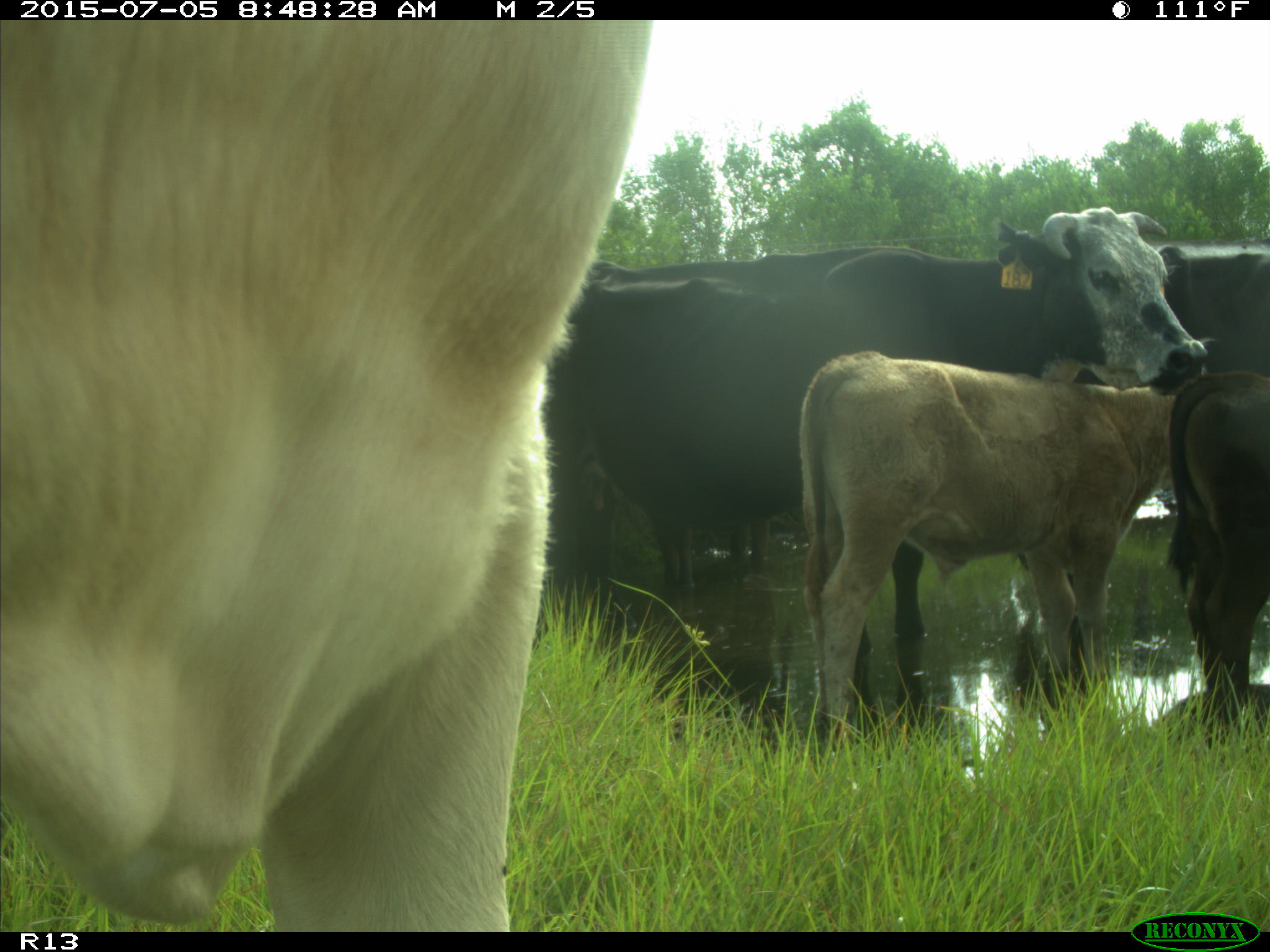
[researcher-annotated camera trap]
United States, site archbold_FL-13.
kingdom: Animalia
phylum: Chordata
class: Mammalia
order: Artiodactyla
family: Bovidae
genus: Bos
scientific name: Bos taurus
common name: domestic cow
Bos taurus (domestic cow).